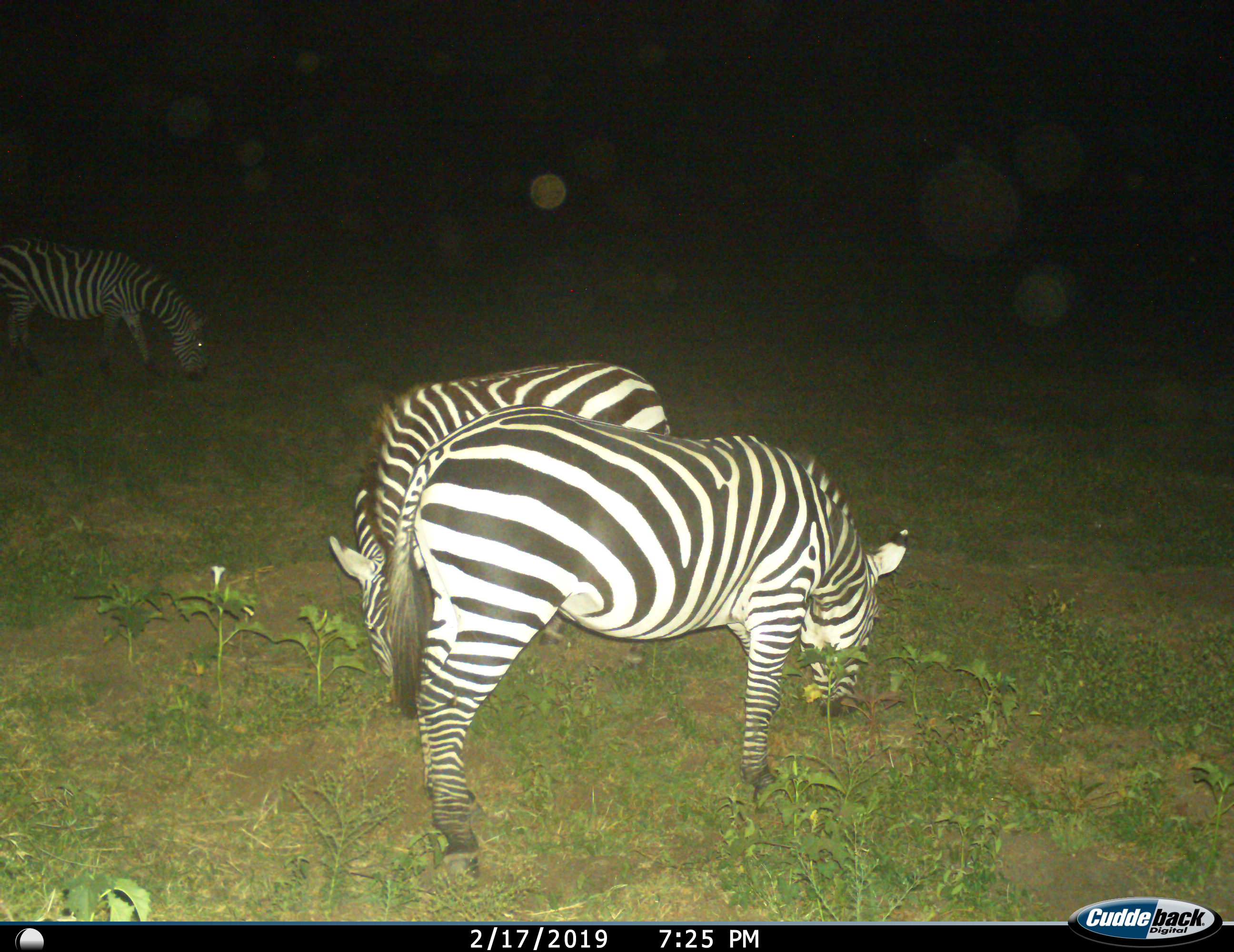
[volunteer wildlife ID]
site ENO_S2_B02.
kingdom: Animalia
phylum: Chordata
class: Mammalia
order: Perissodactyla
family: Equidae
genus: Equus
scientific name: Equus quagga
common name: plains zebra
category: zebraplains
Zebraplains (plains zebra) (Equus quagga), count 3. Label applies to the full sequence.